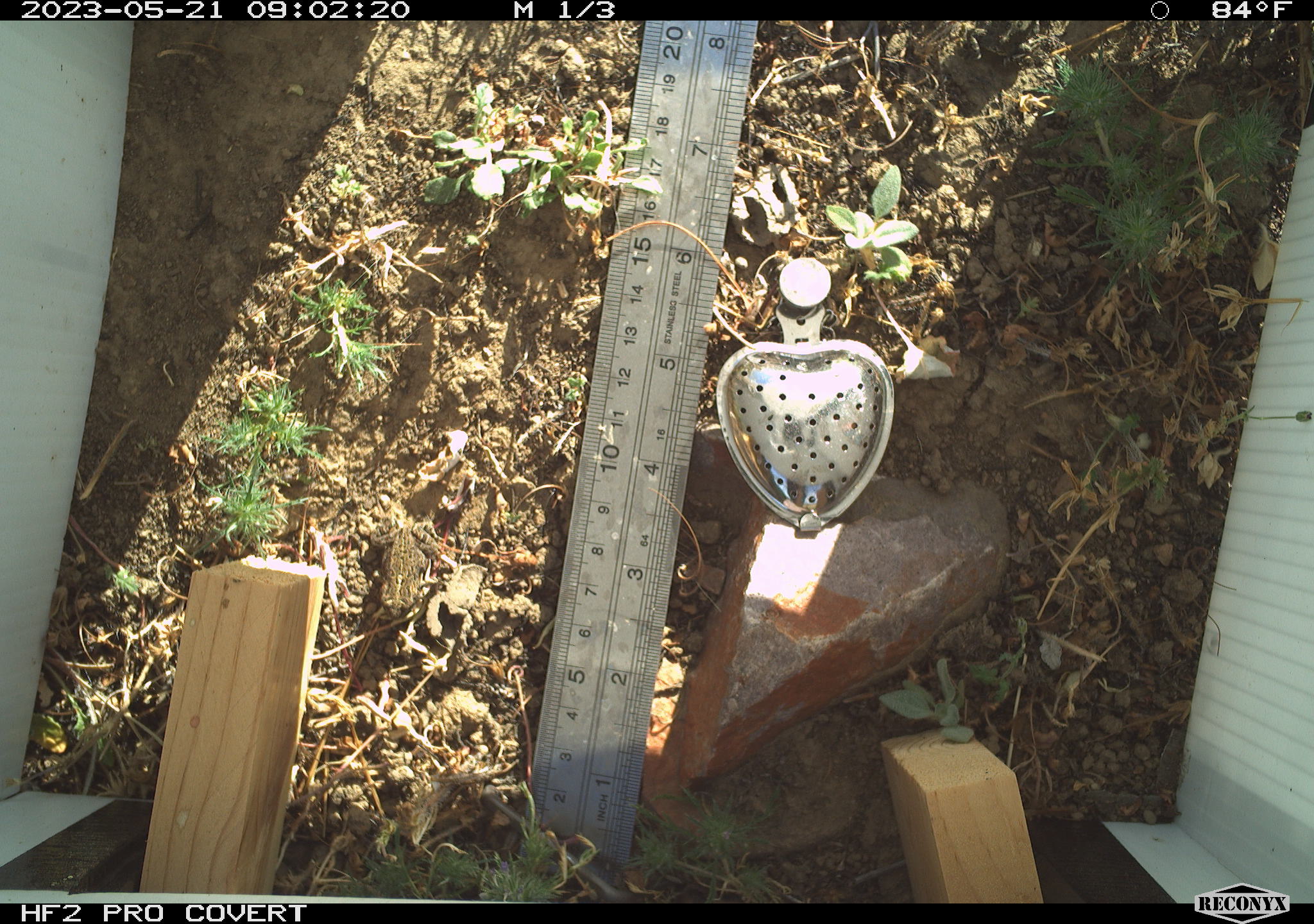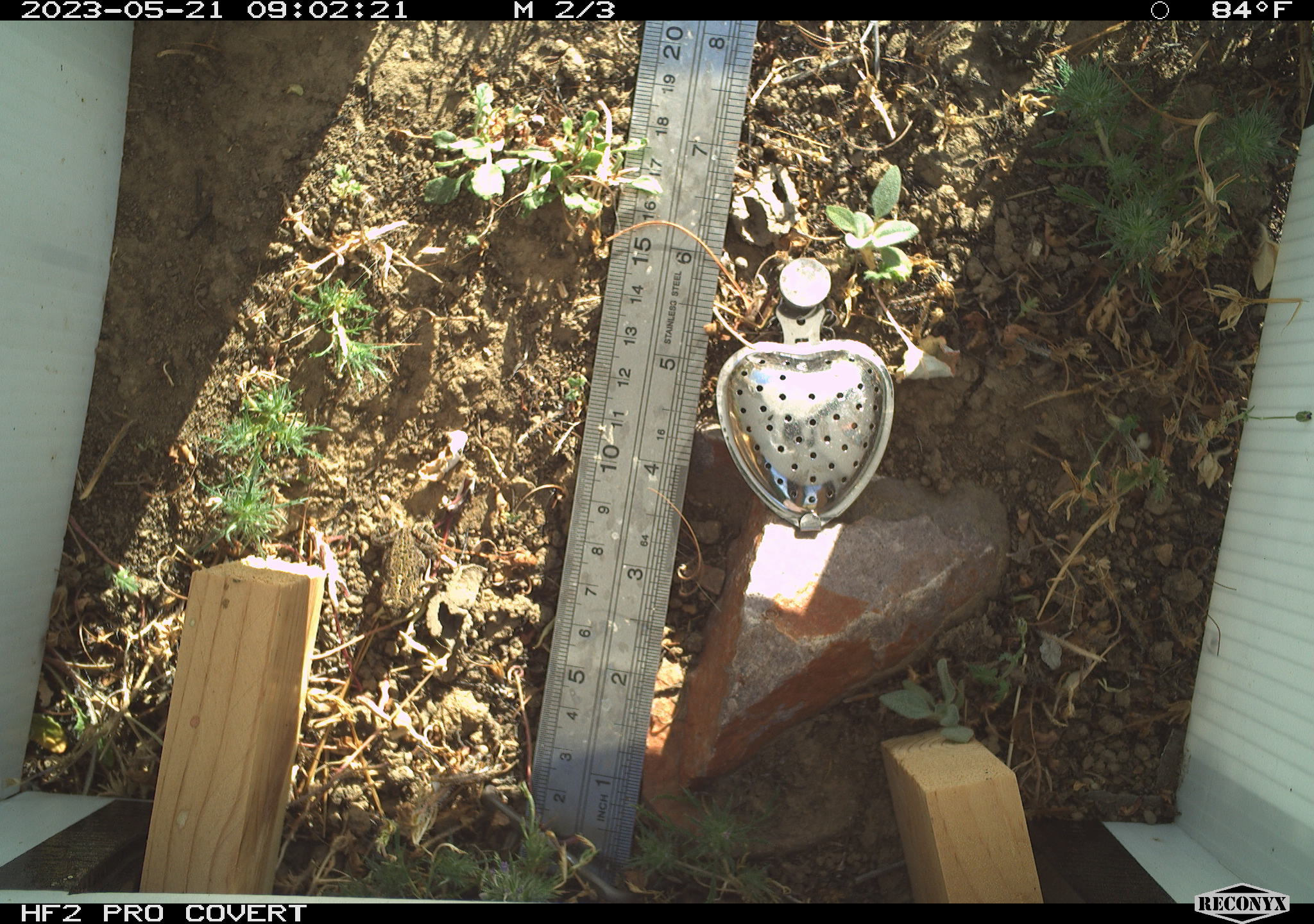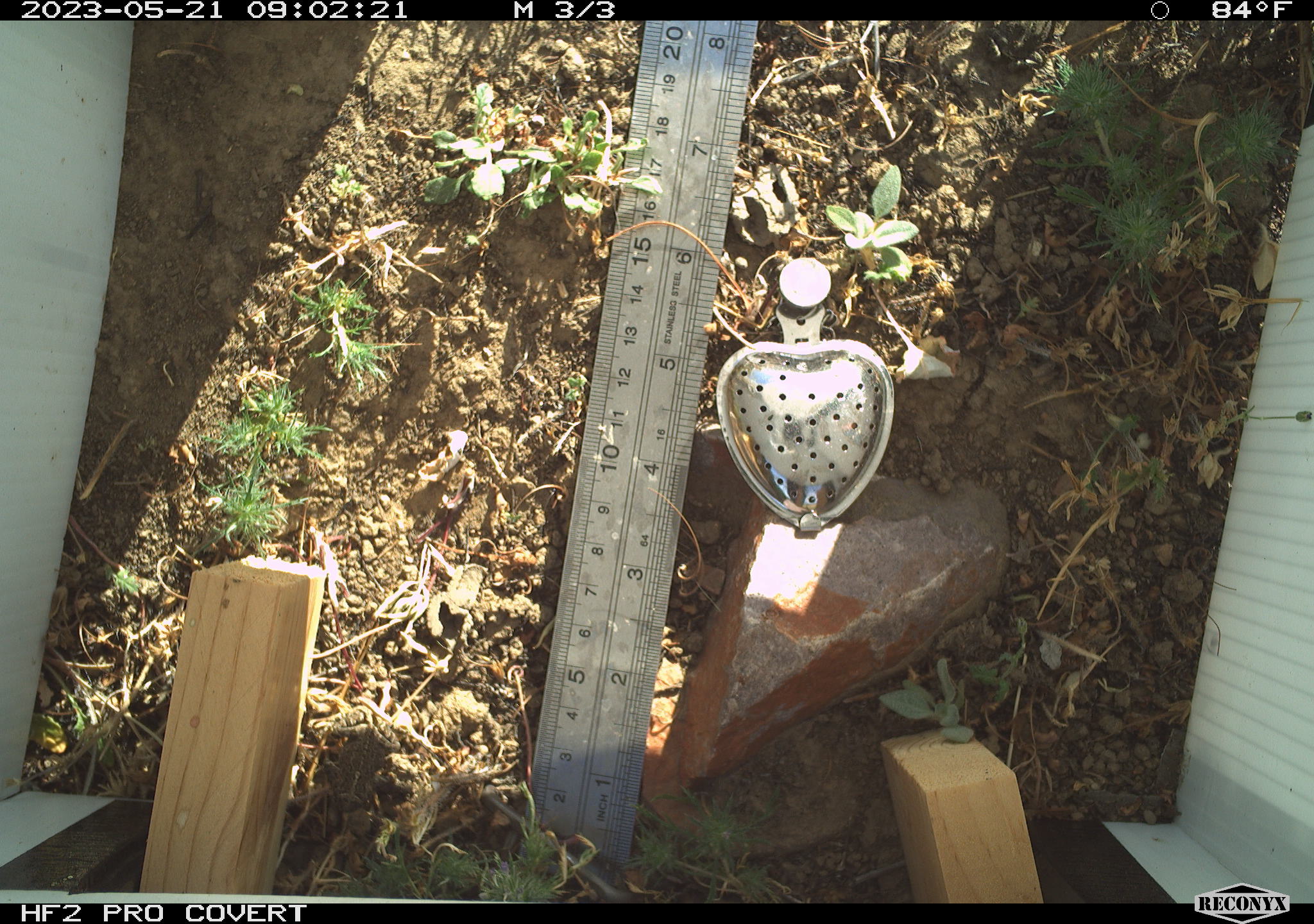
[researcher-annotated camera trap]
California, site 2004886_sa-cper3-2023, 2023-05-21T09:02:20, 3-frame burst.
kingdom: Animalia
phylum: Chordata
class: Amphibia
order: Anura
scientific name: Anura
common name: frogs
Frogs (Anura).